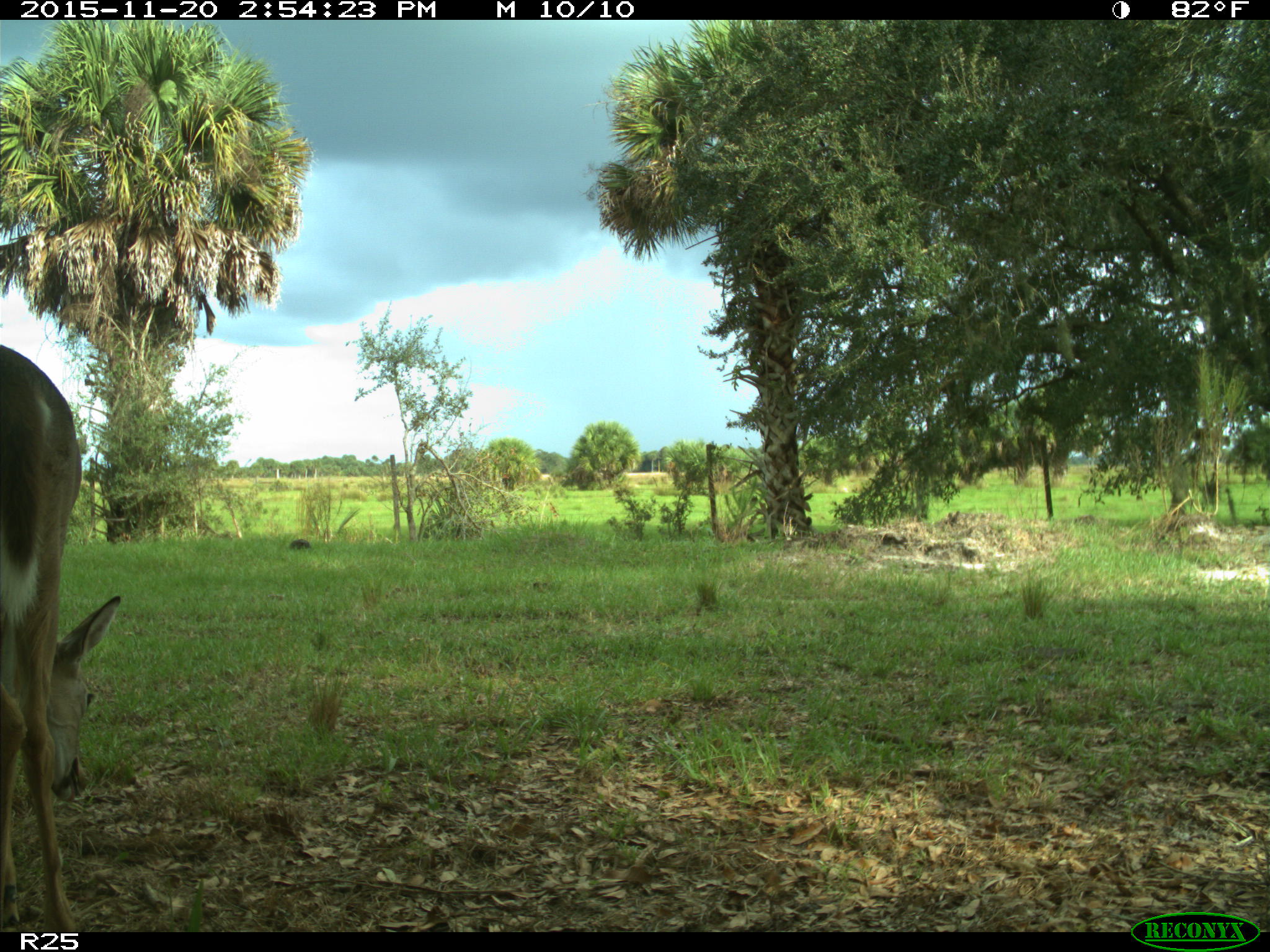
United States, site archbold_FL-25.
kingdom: Animalia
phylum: Chordata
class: Mammalia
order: Artiodactyla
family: Cervidae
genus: Odocoileus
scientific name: Odocoileus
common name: deer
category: unidentified deer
Unidentified deer (deer) (Odocoileus).